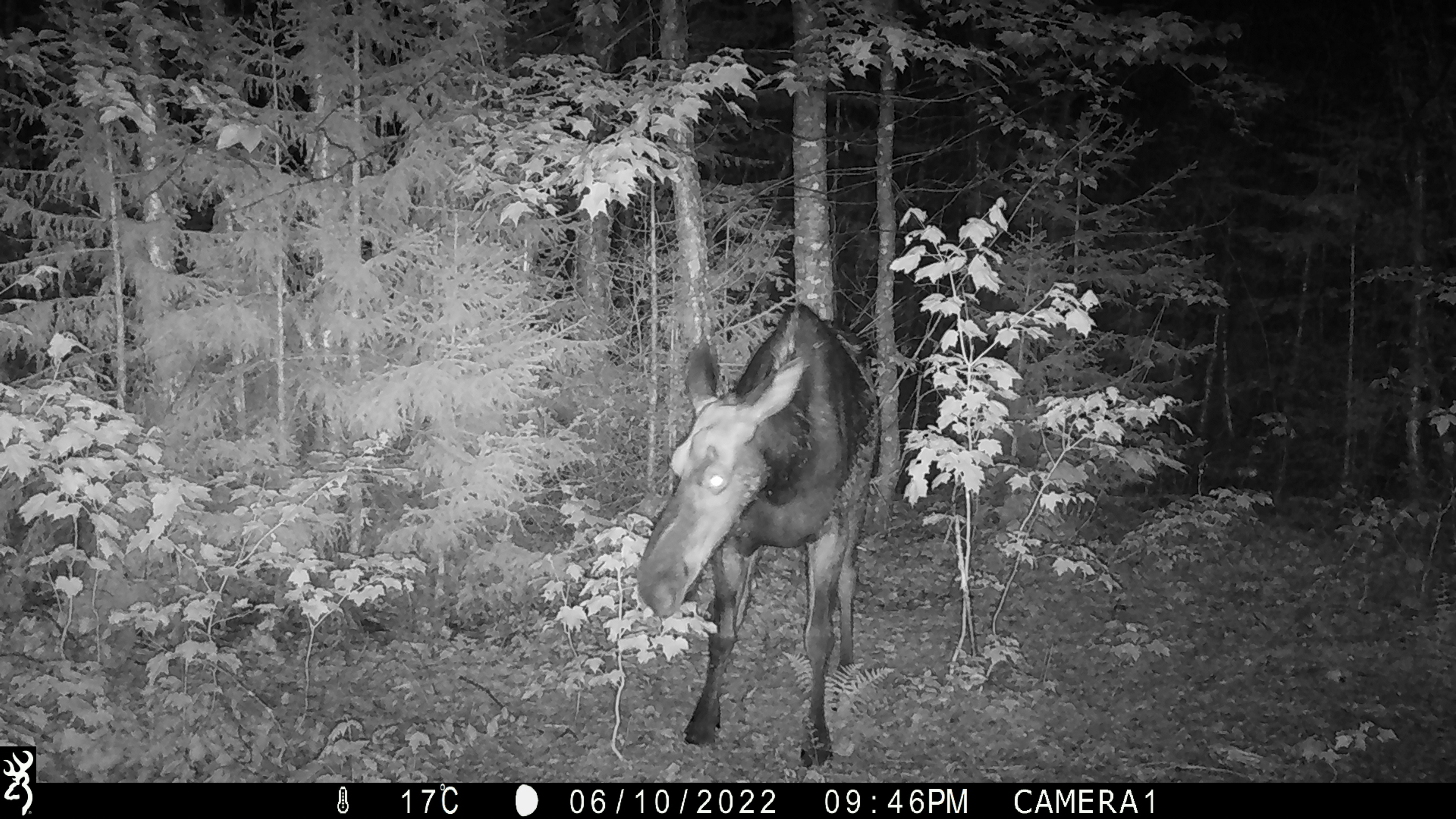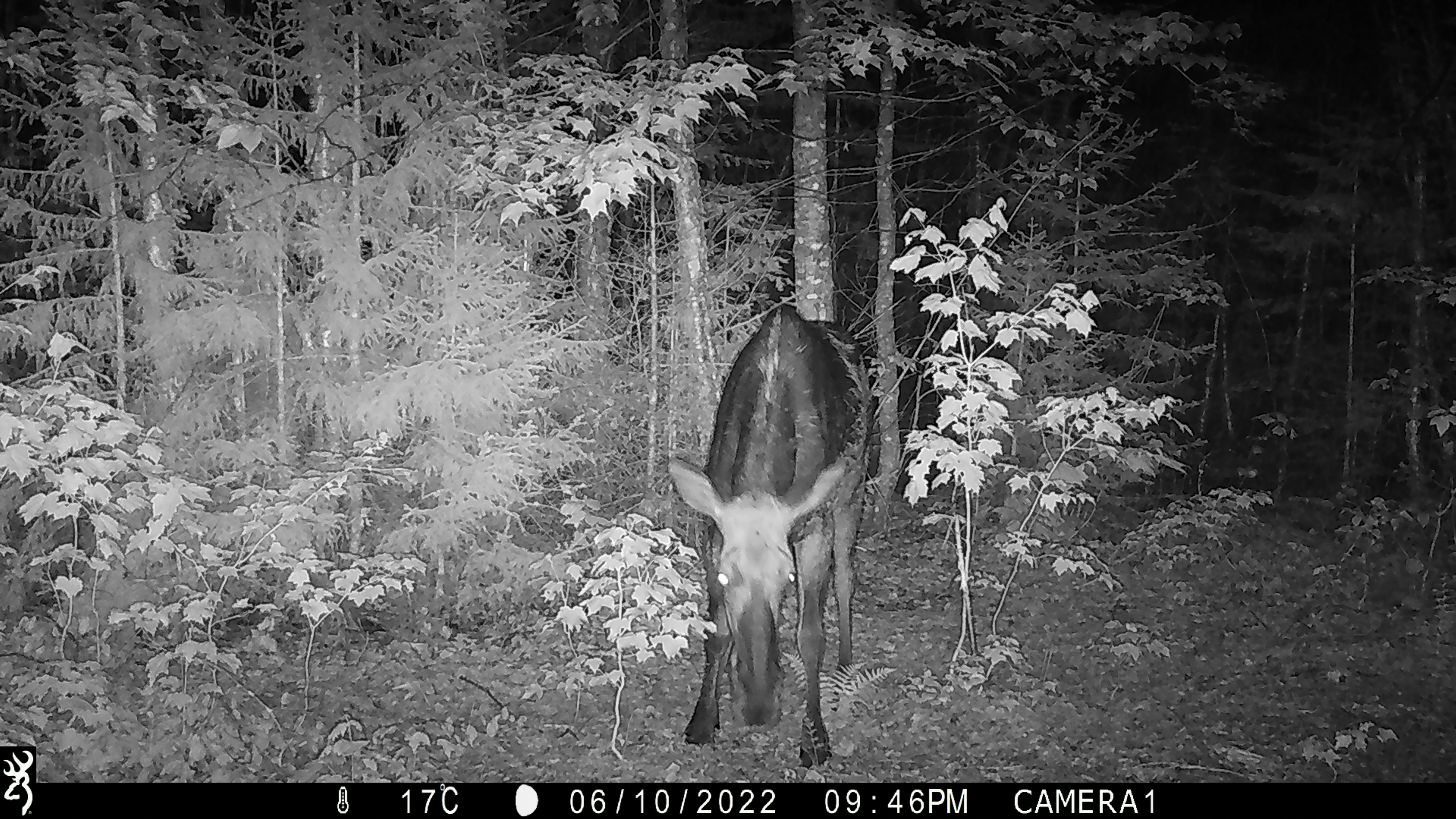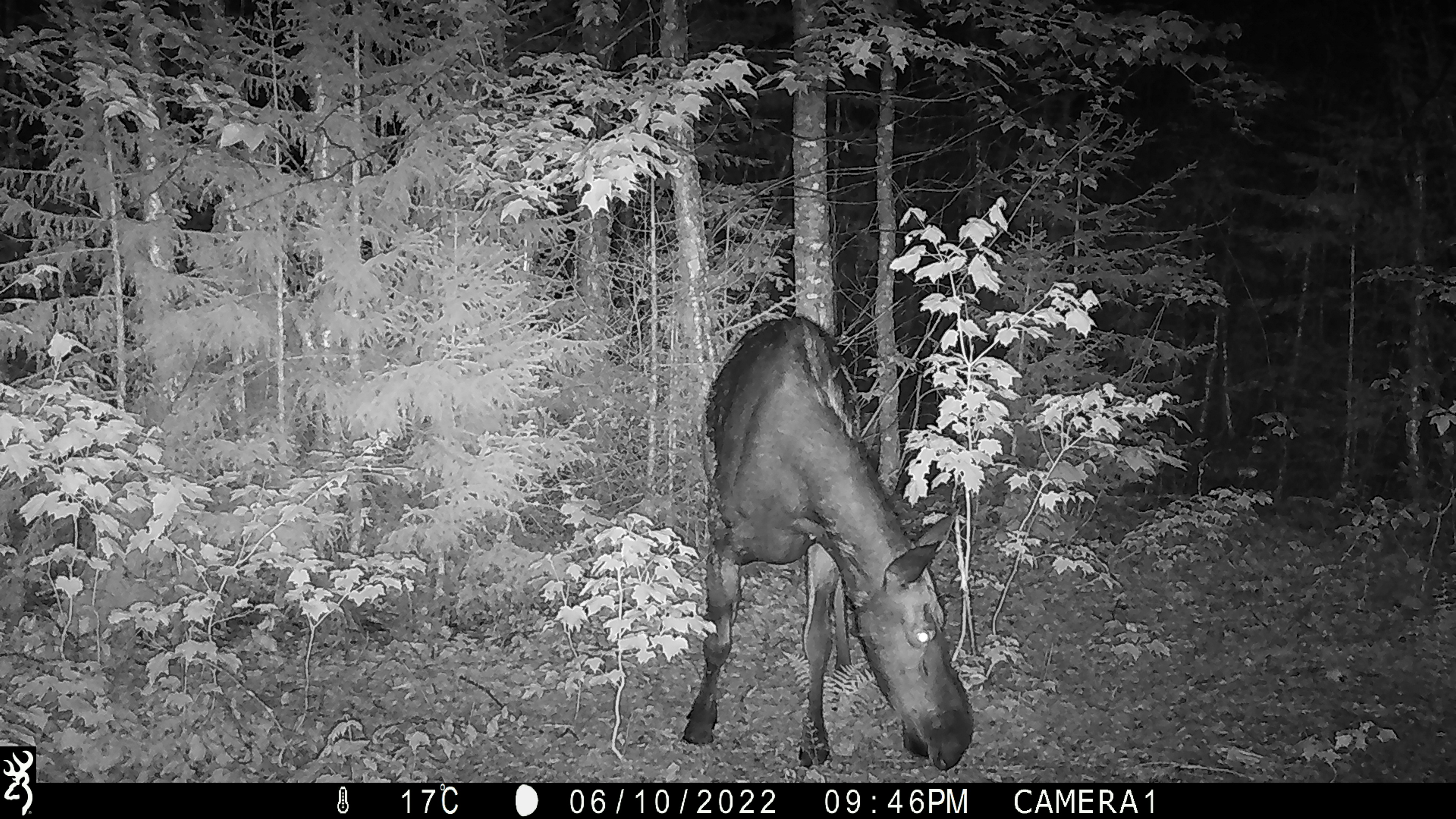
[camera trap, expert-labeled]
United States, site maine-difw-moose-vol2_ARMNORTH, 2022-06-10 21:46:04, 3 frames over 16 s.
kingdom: Animalia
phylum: Chordata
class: Mammalia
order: Artiodactyla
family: Cervidae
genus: Alces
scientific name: Alces alces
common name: moose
Moose (Alces alces).